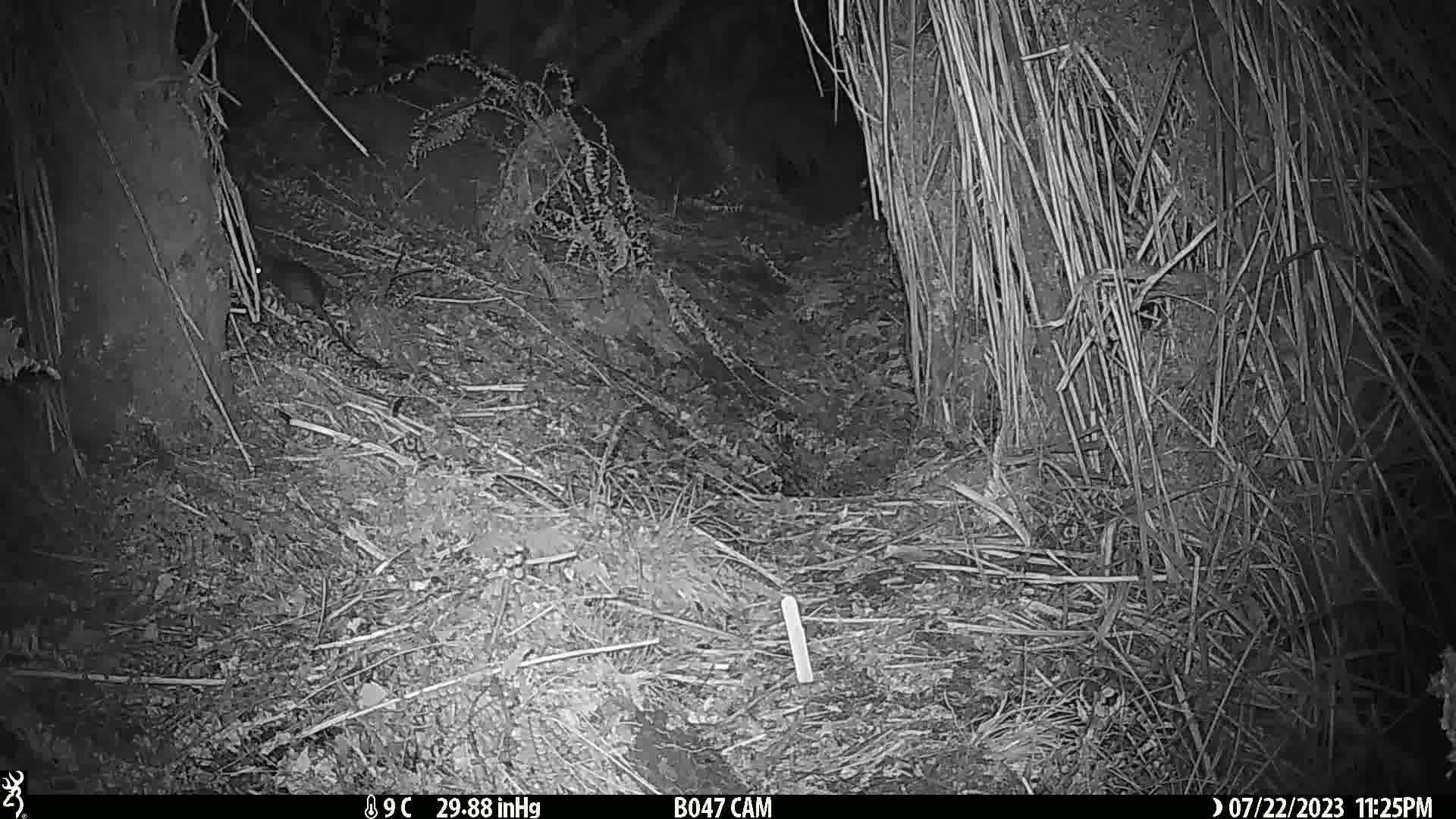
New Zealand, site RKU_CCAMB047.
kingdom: Animalia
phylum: Chordata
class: Mammalia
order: Rodentia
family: Muridae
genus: Rattus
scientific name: Rattus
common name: rat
Rat (Rattus).